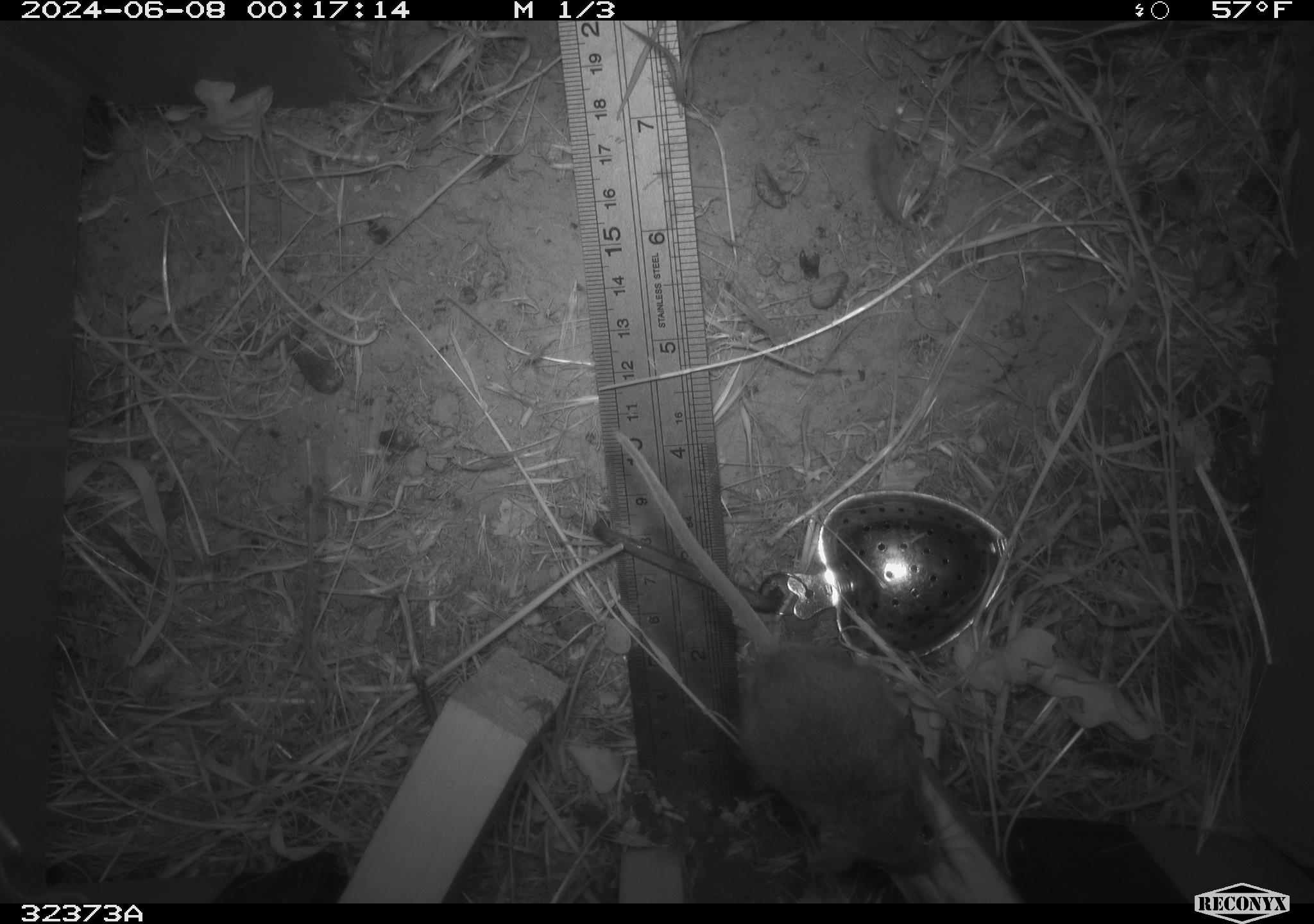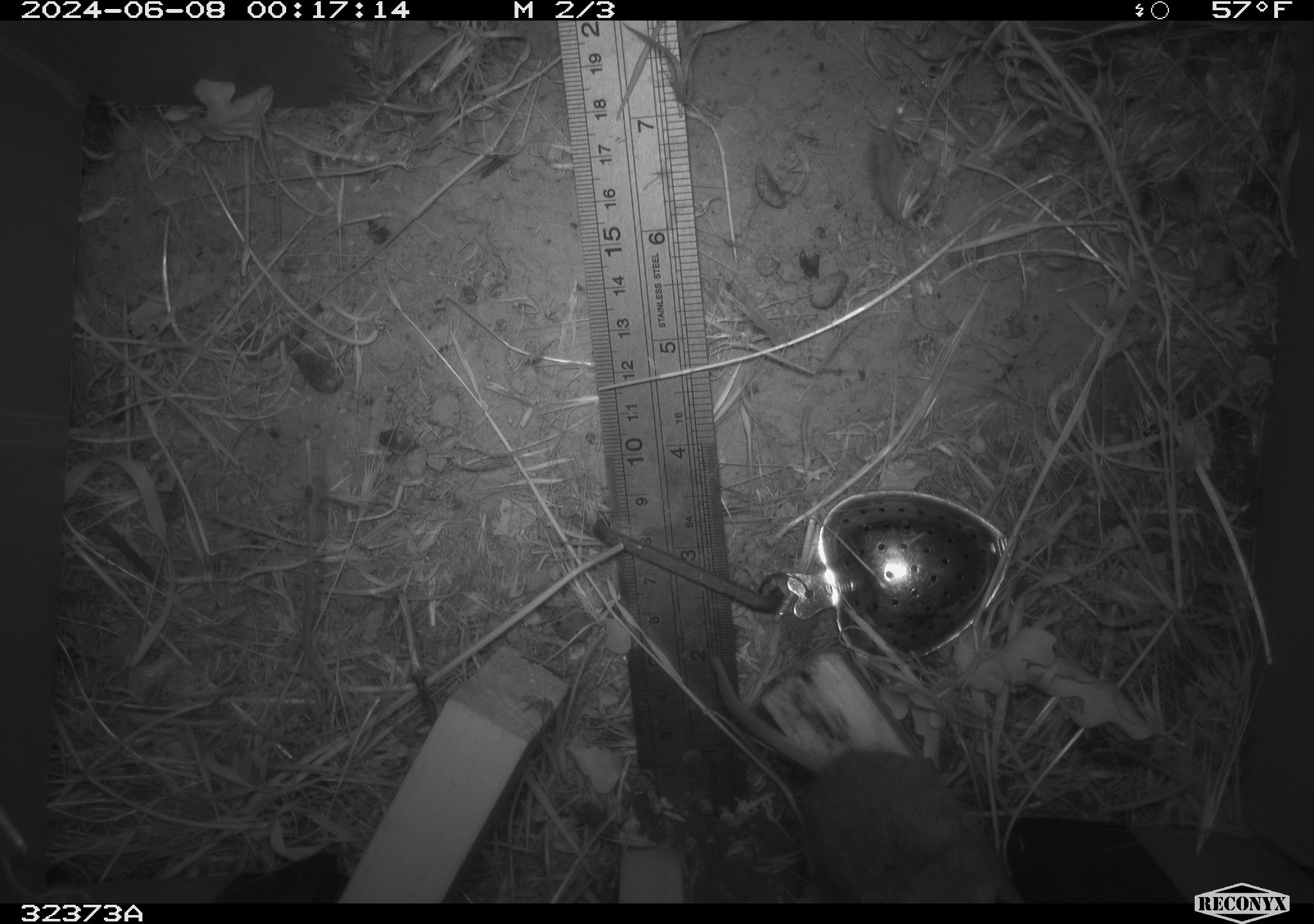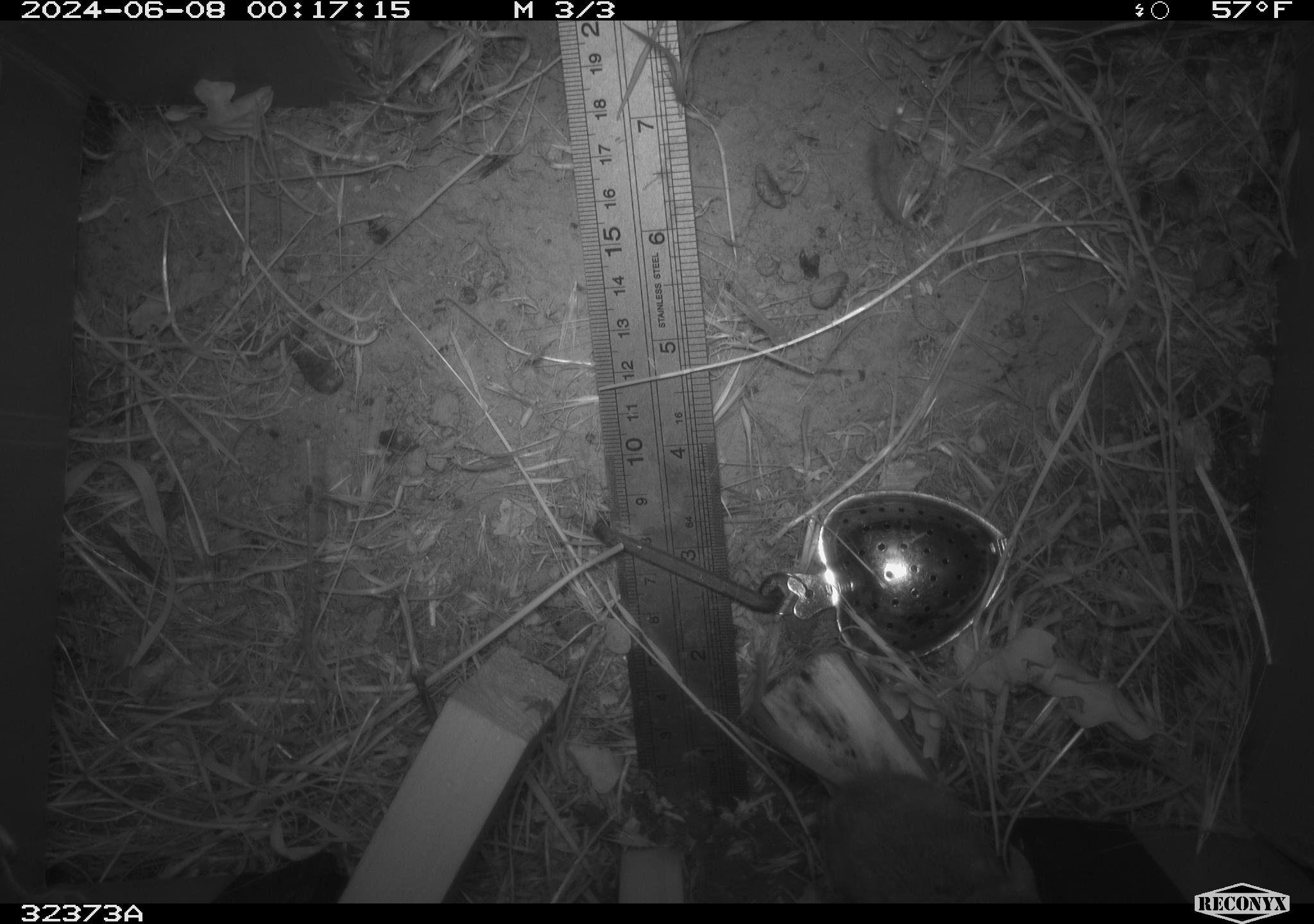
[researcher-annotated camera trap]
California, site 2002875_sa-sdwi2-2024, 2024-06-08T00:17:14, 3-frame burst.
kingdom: Animalia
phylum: Chordata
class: Mammalia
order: Rodentia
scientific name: Rodentia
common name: mouse species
Mouse species (Rodentia).